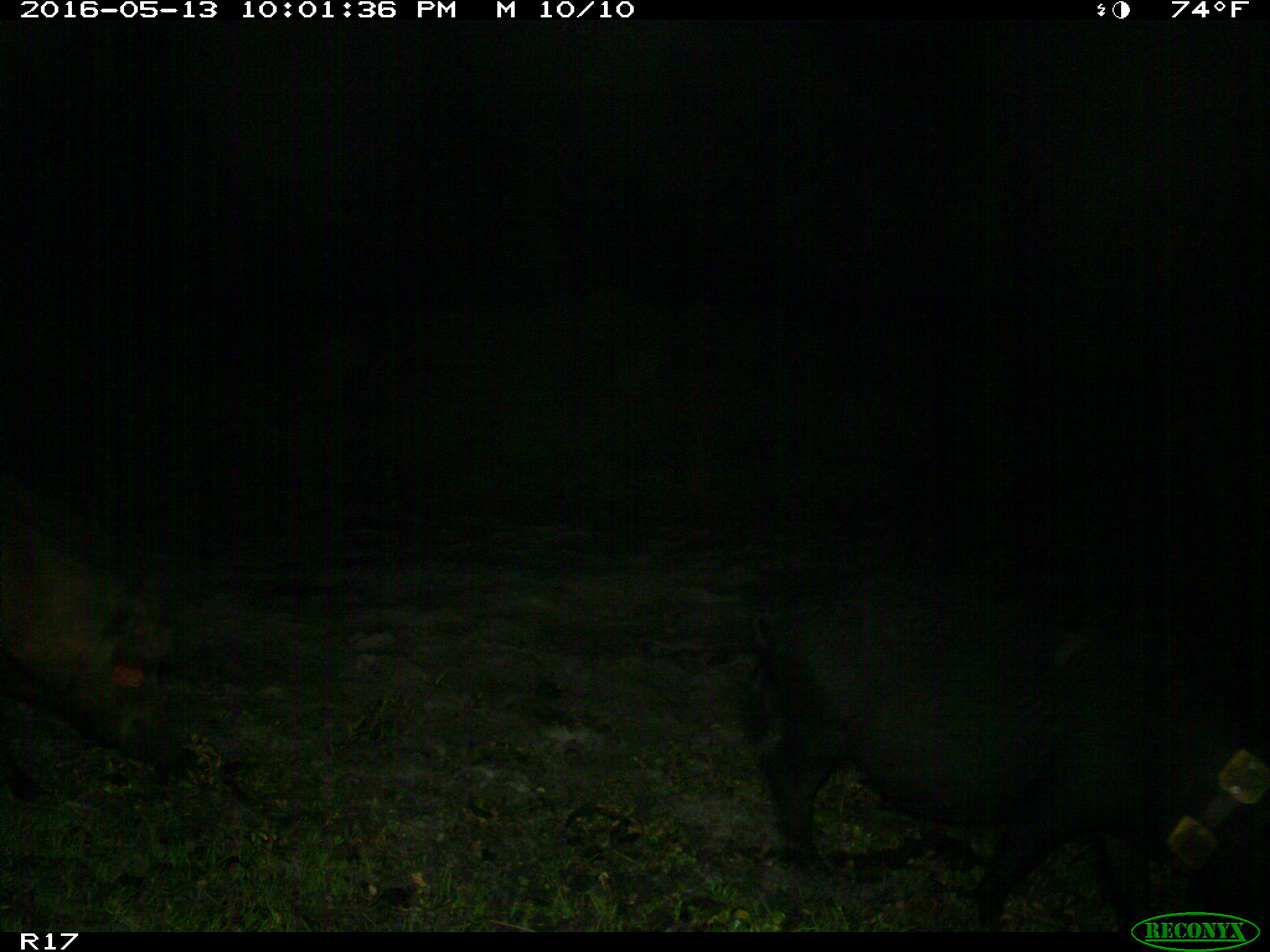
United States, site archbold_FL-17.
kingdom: Animalia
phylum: Chordata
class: Mammalia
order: Artiodactyla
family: Suidae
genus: Sus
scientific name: Sus scrofa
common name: wild boar